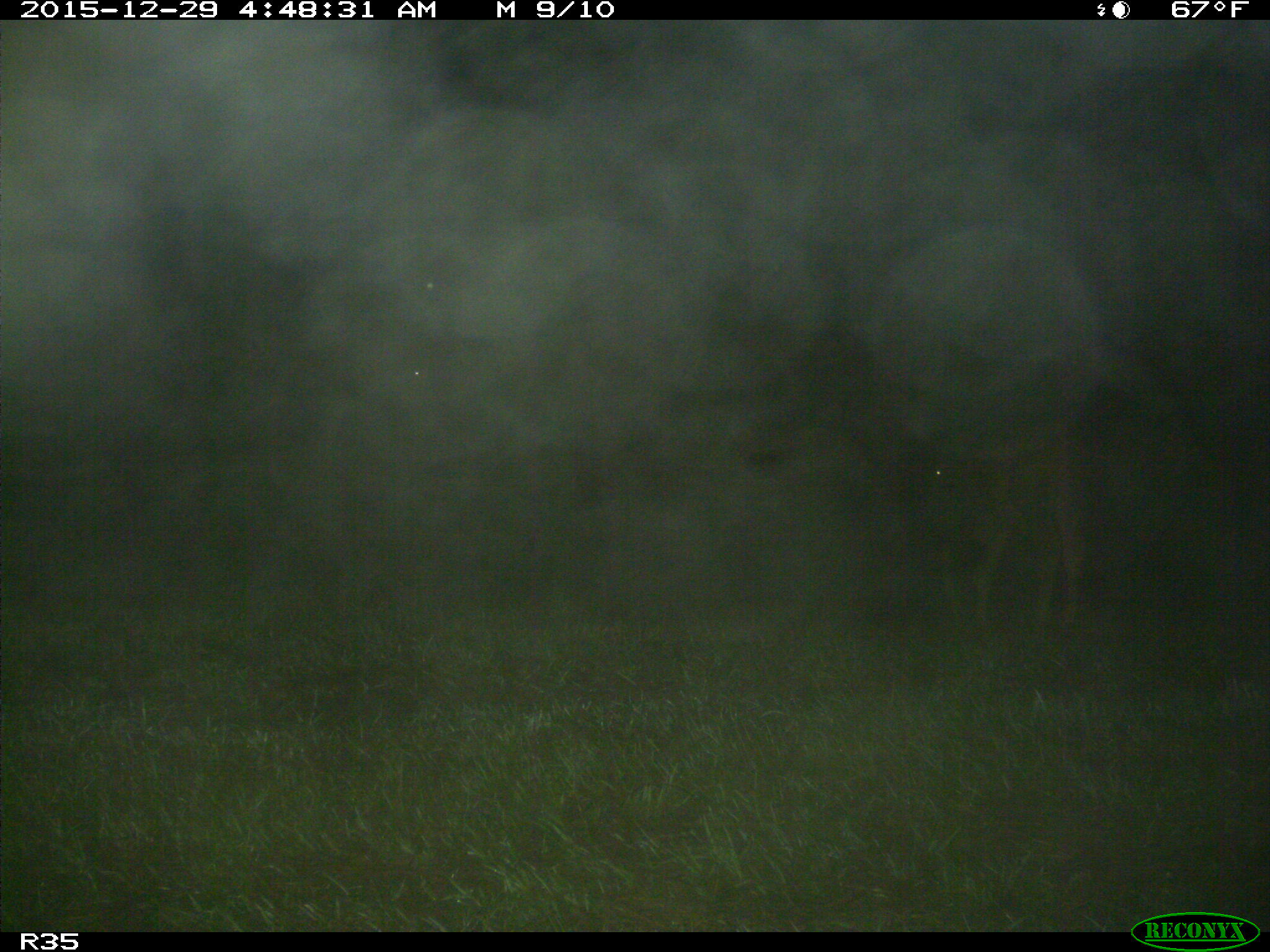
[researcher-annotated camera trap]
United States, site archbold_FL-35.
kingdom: Animalia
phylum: Chordata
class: Mammalia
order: Artiodactyla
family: Bovidae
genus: Bos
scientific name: Bos taurus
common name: domestic cow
Bos taurus (domestic cow).